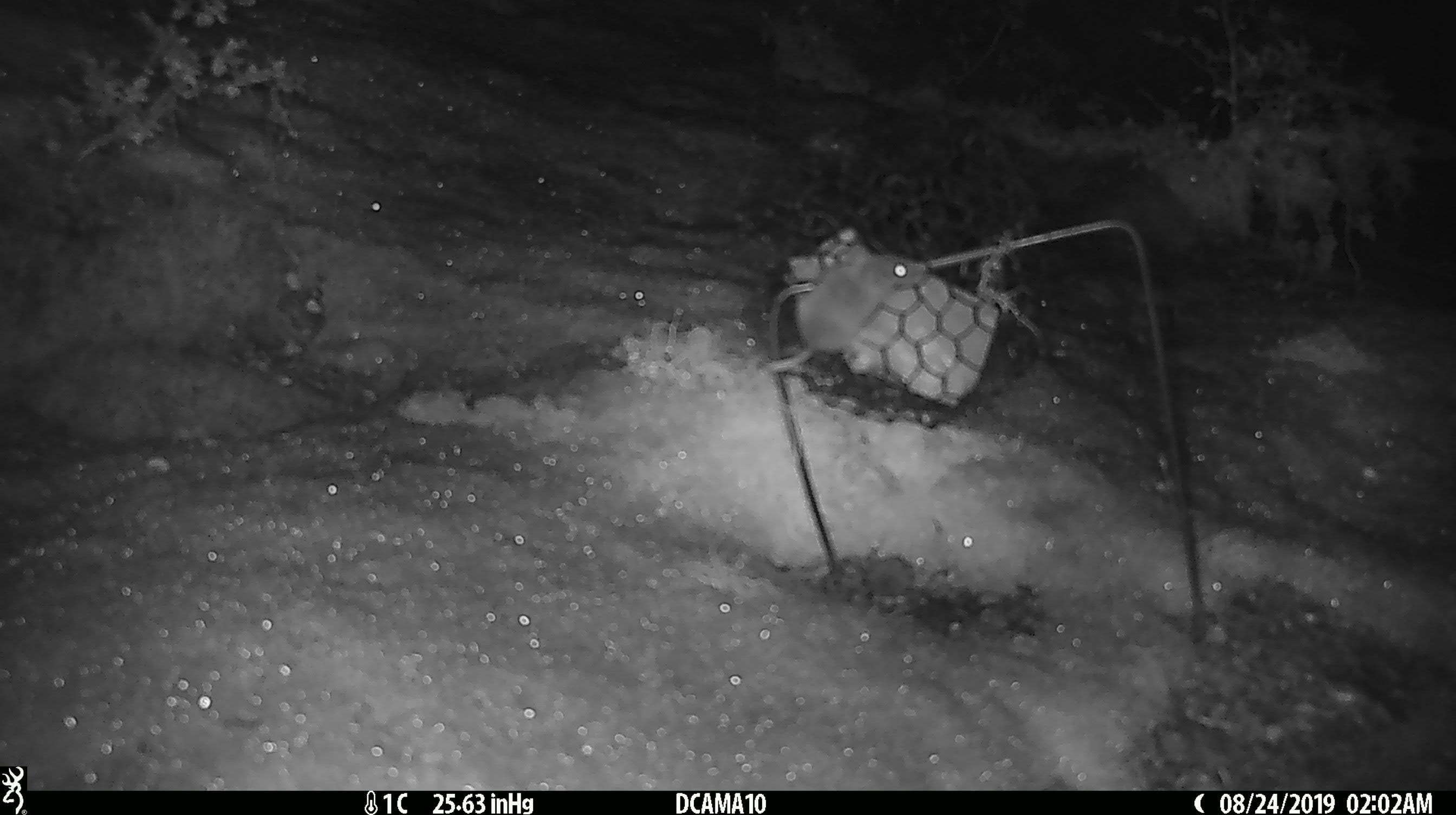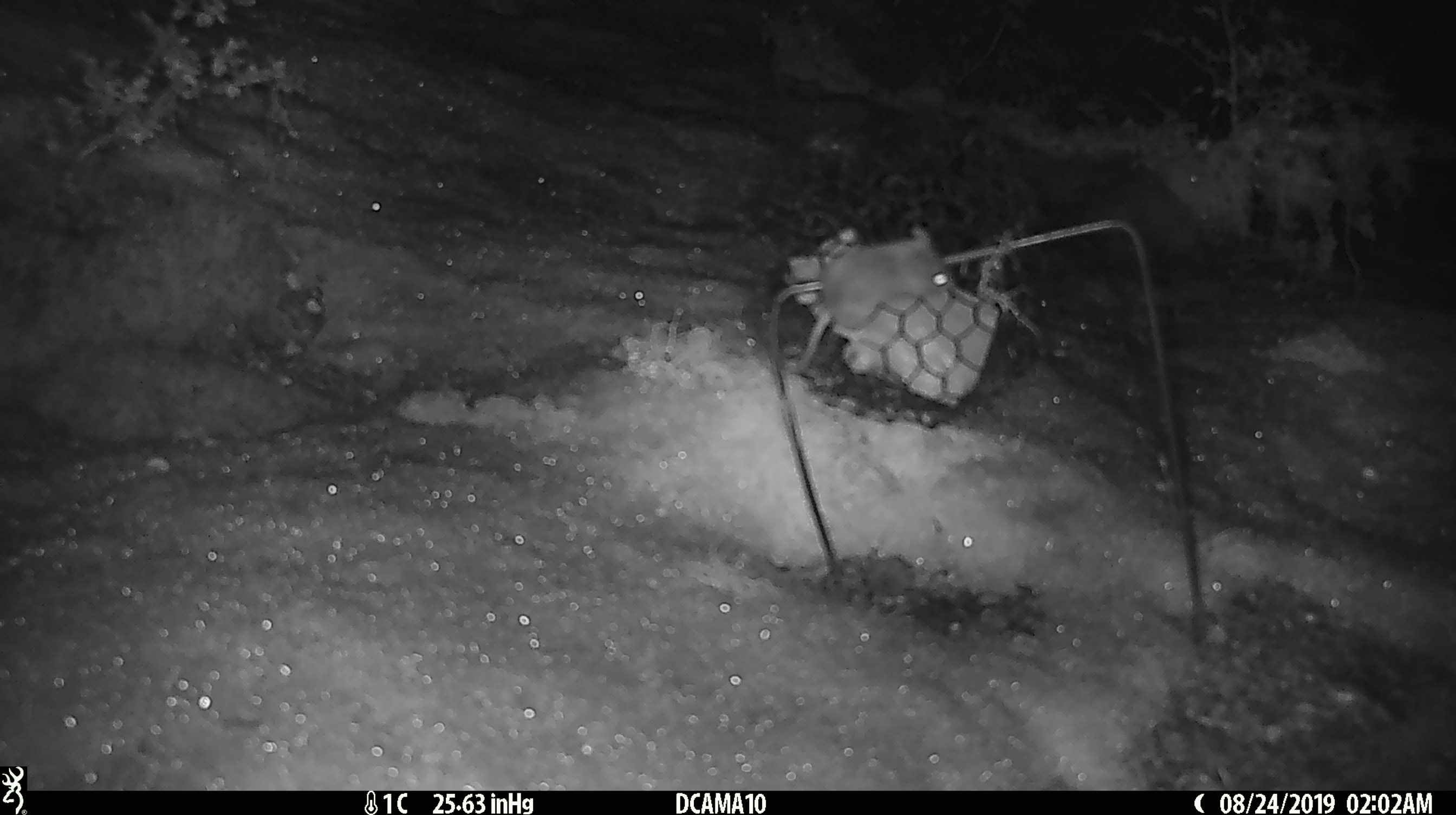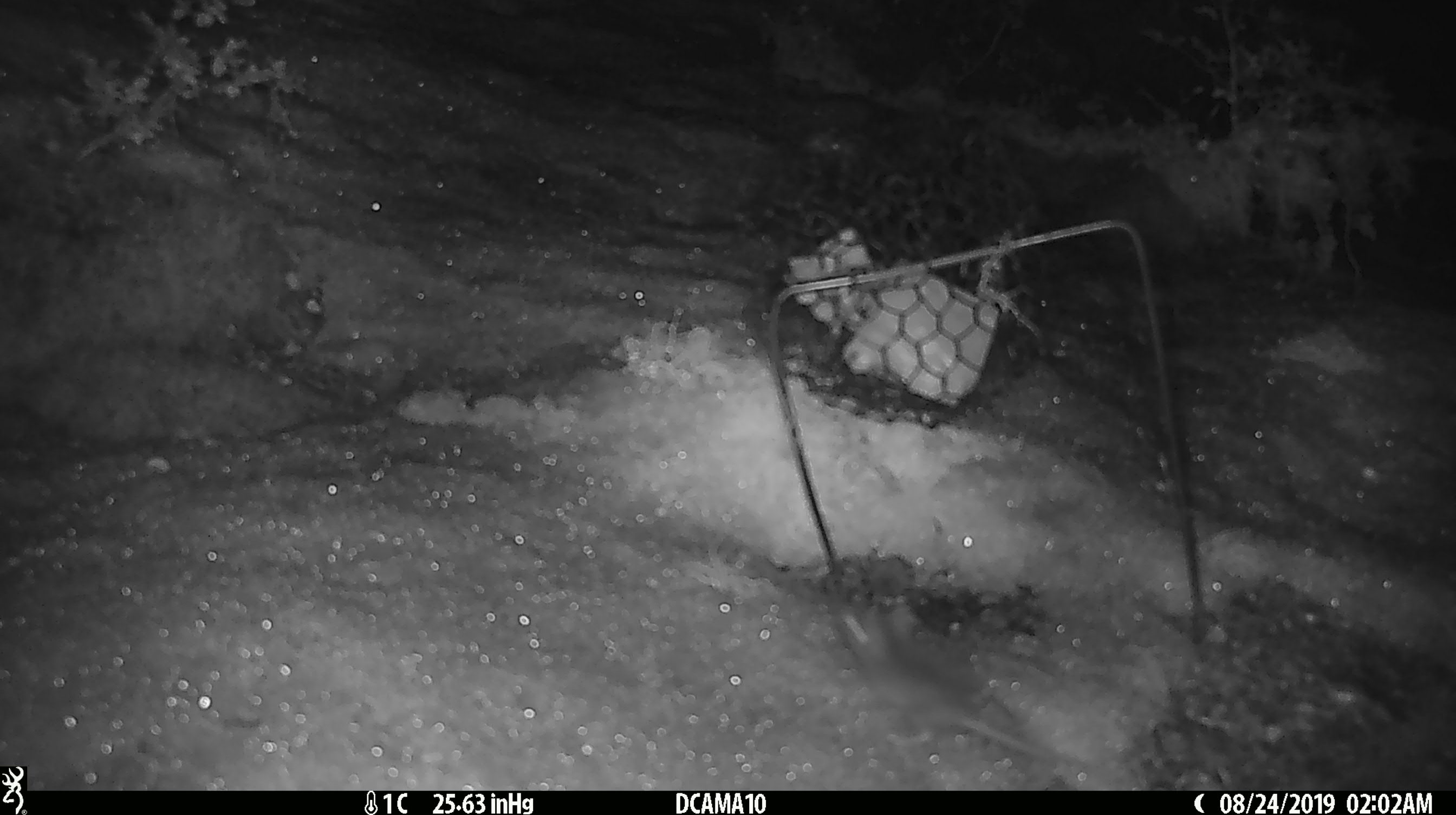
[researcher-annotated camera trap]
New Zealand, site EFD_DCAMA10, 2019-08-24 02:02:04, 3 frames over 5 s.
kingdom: Animalia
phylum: Chordata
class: Mammalia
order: Rodentia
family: Muridae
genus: Mus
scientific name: Mus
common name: mouse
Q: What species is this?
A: Mouse (Mus).